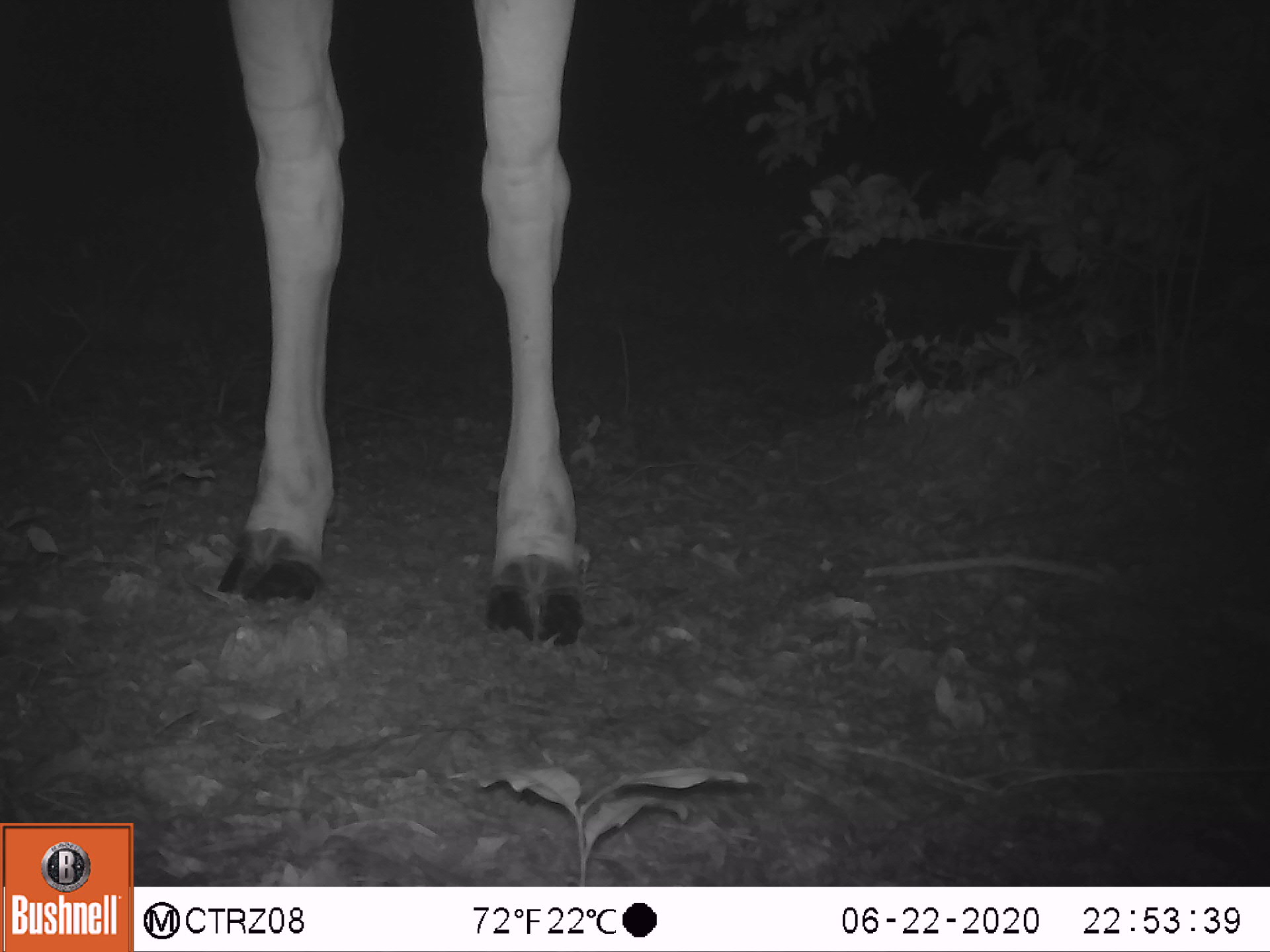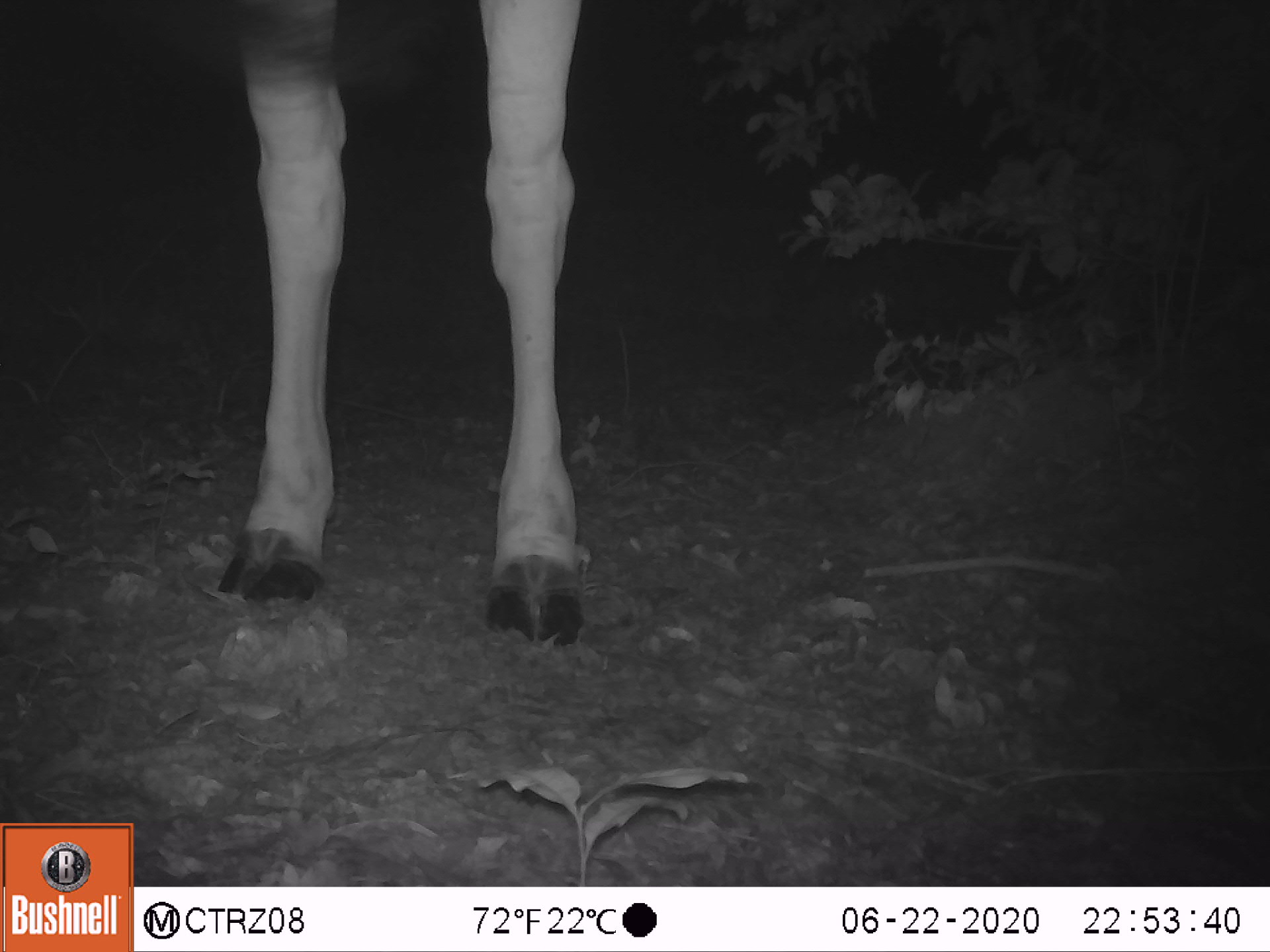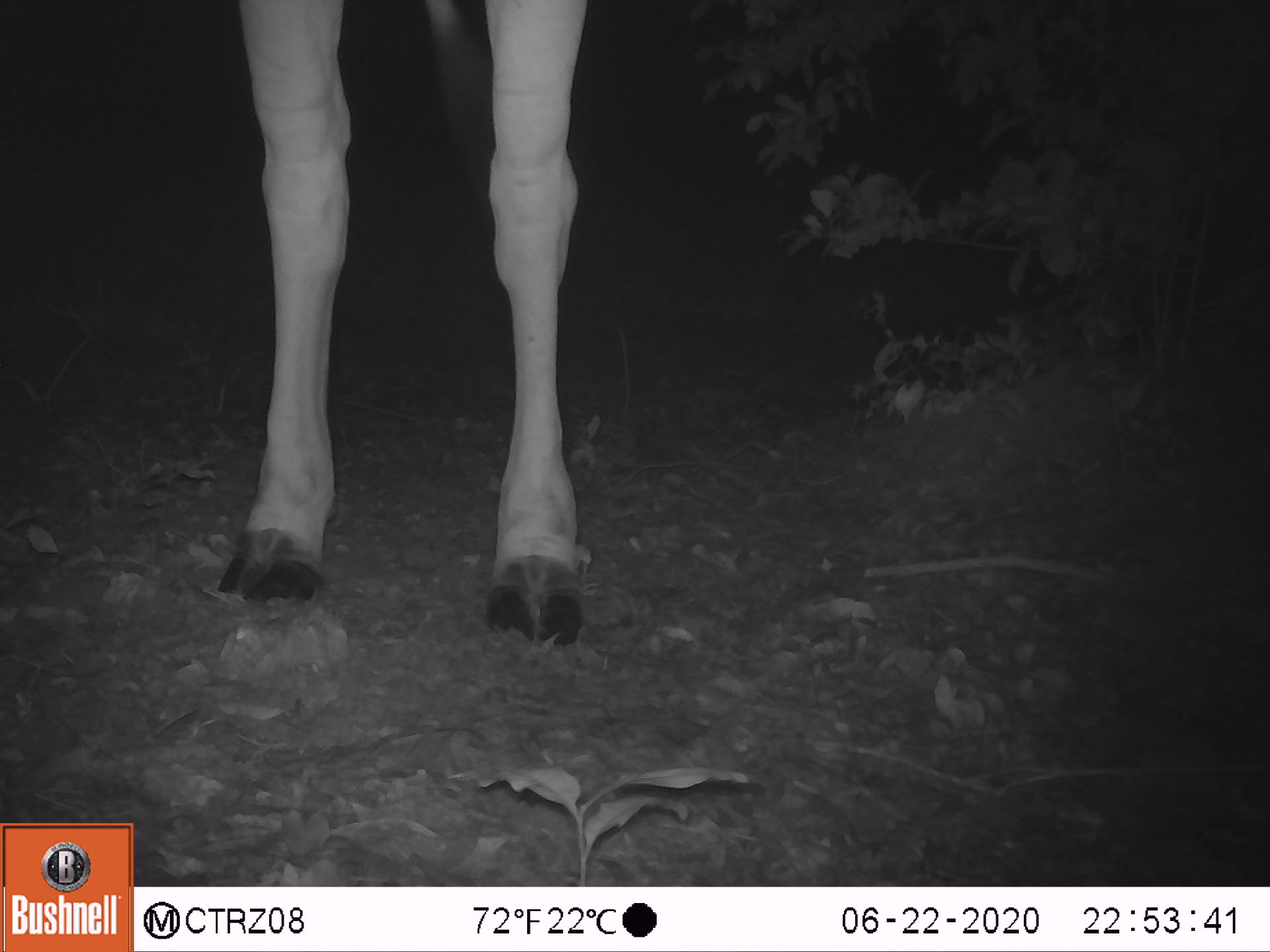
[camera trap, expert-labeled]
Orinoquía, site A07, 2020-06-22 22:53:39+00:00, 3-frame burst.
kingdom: Animalia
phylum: Chordata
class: Mammalia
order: Artiodactyla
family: Bovidae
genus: Bos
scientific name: Bos taurus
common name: cow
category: cattle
Cattle (cow) (Bos taurus).